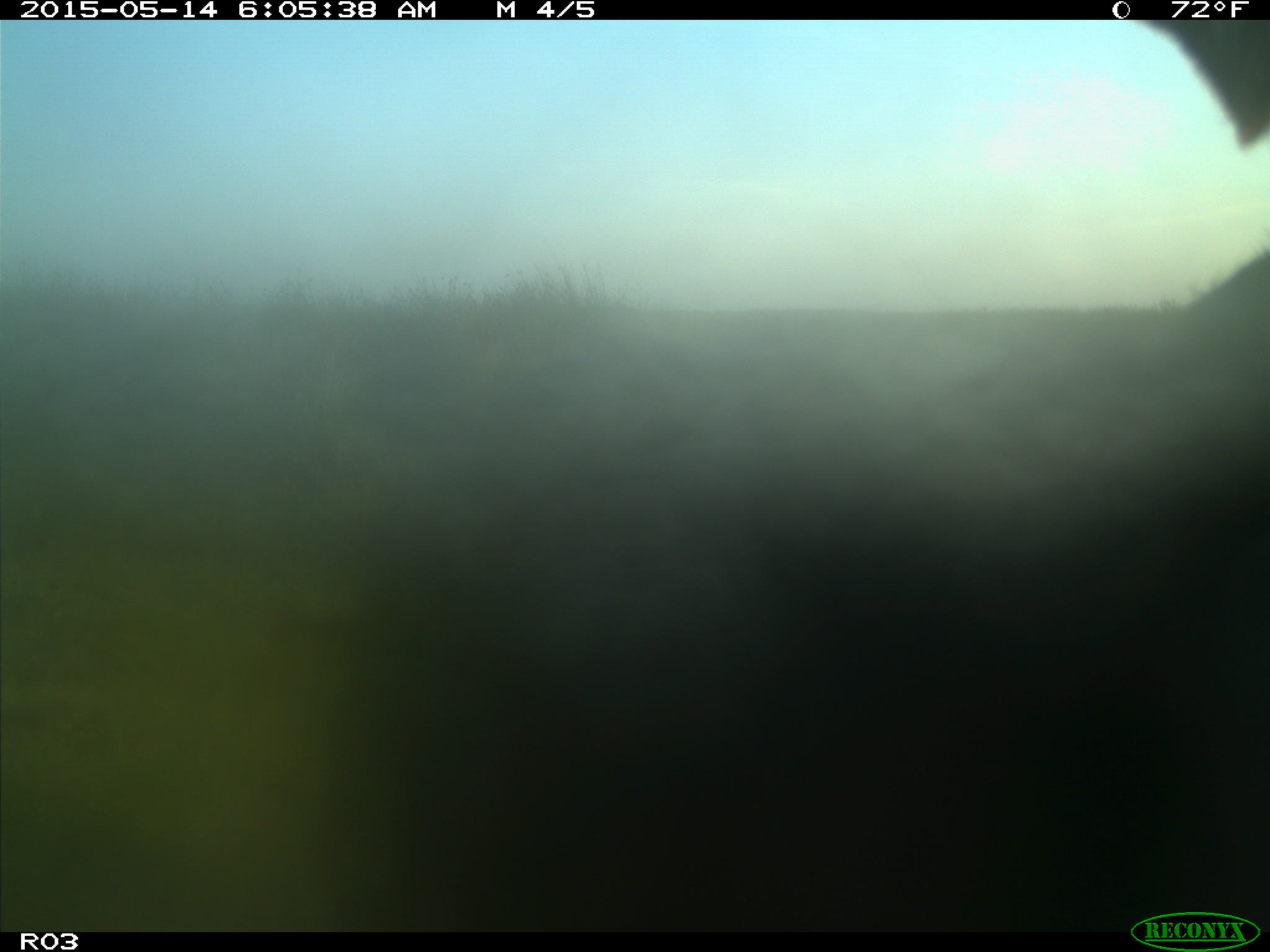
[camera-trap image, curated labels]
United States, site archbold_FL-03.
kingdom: Animalia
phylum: Chordata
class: Mammalia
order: Artiodactyla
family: Bovidae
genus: Bos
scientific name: Bos taurus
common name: domestic cow